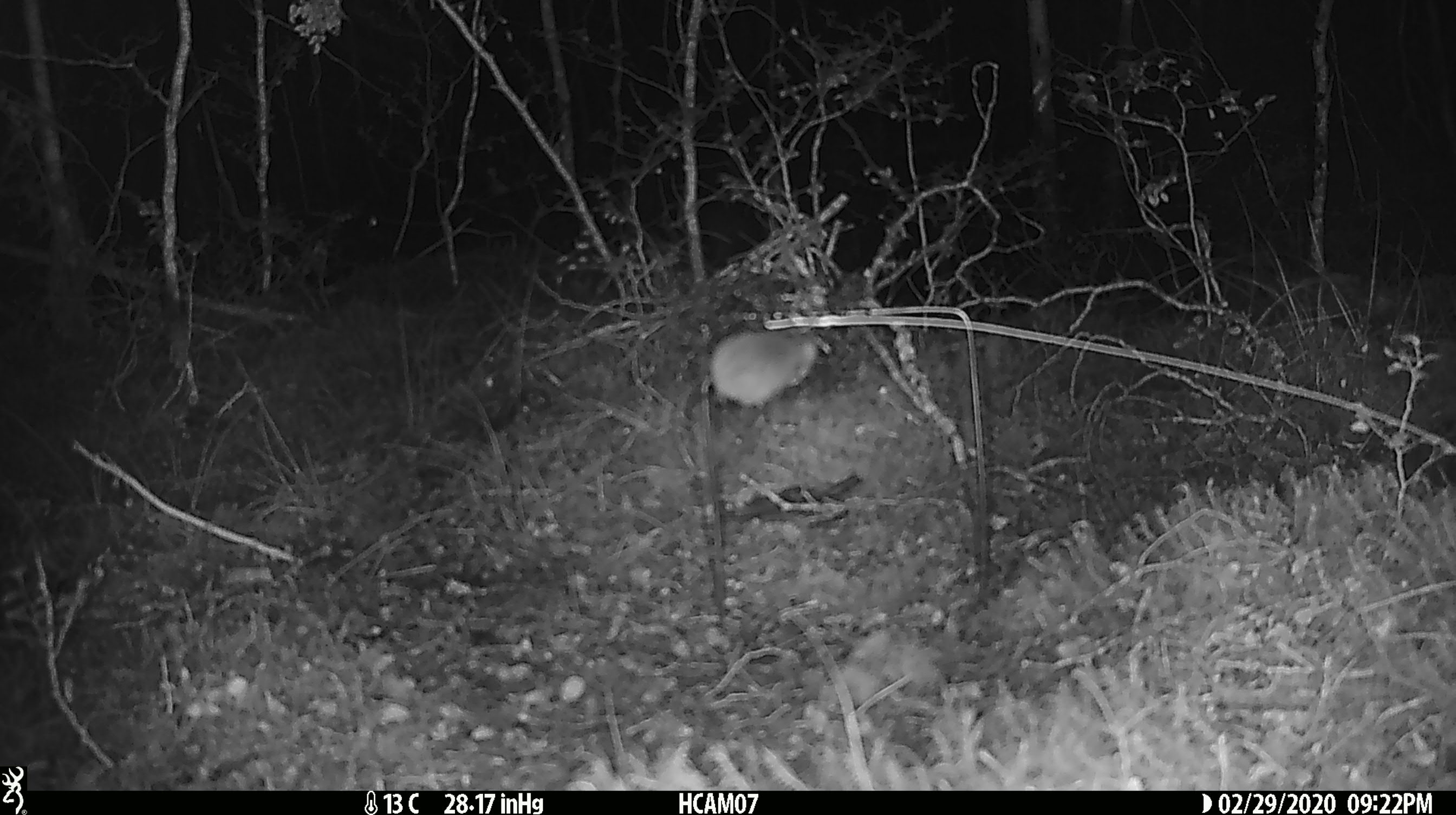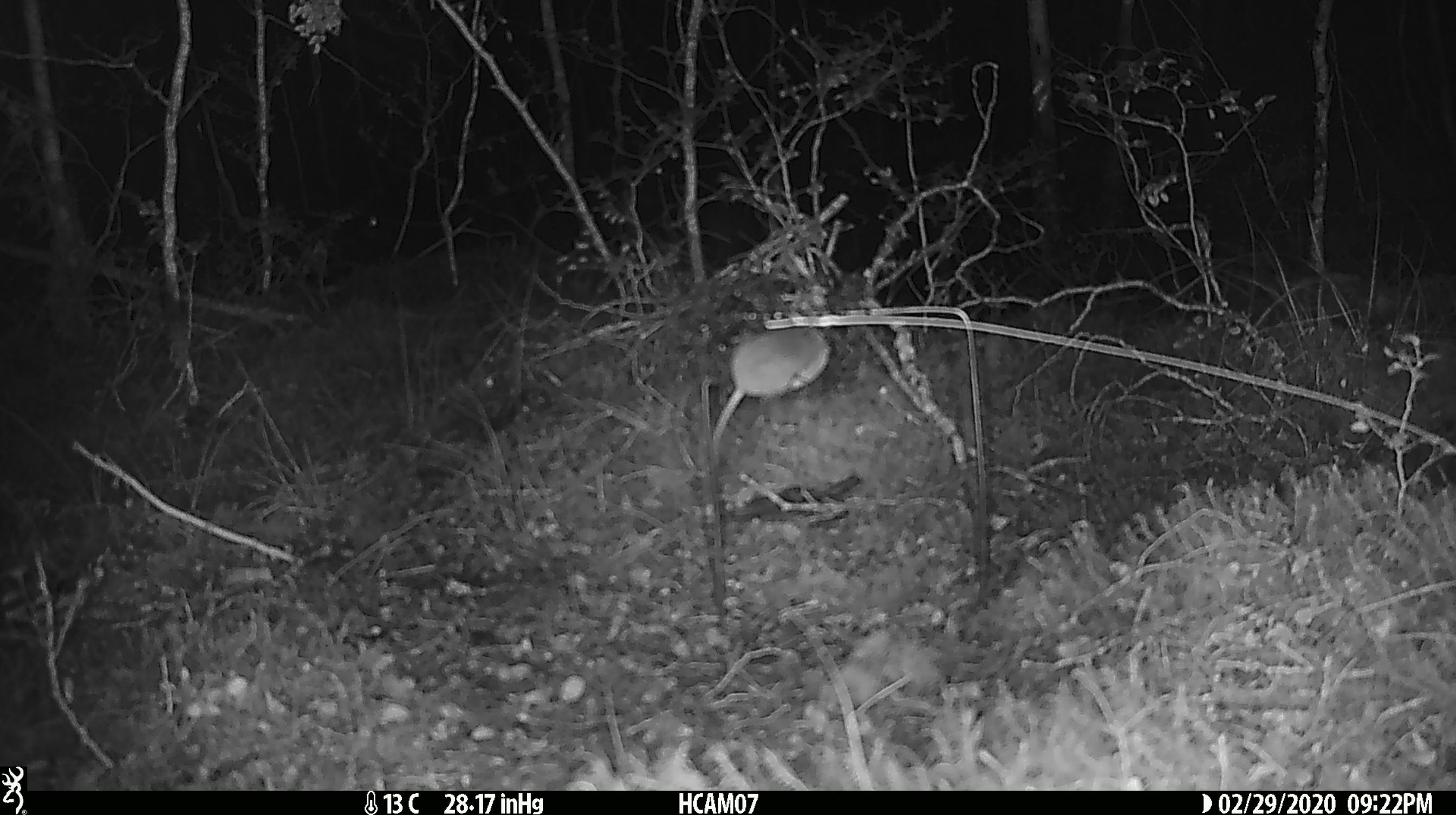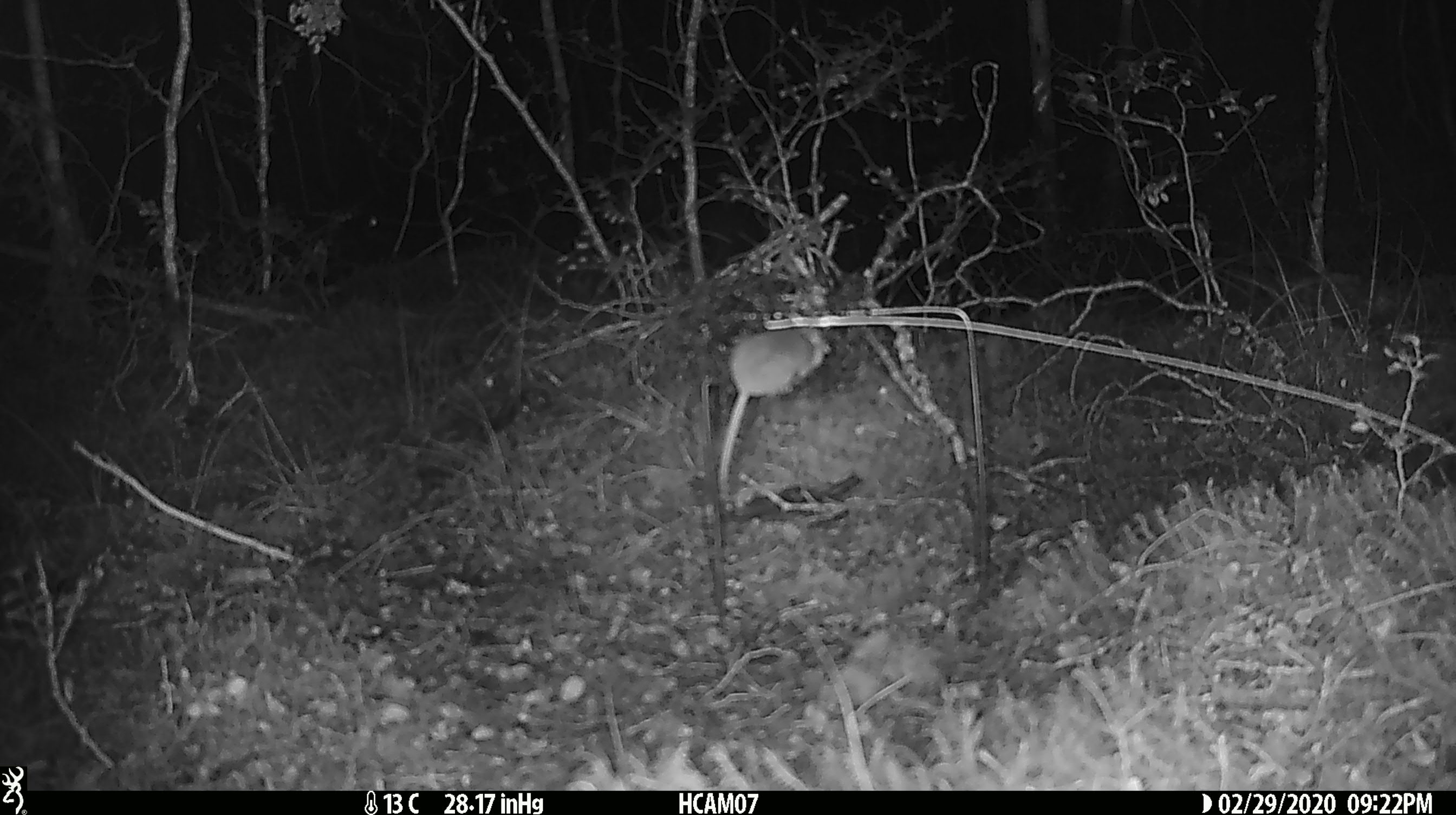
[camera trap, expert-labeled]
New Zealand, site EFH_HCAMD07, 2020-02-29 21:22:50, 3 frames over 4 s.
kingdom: Animalia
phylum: Chordata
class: Mammalia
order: Rodentia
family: Muridae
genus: Mus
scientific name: Mus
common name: mouse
Mouse (Mus).